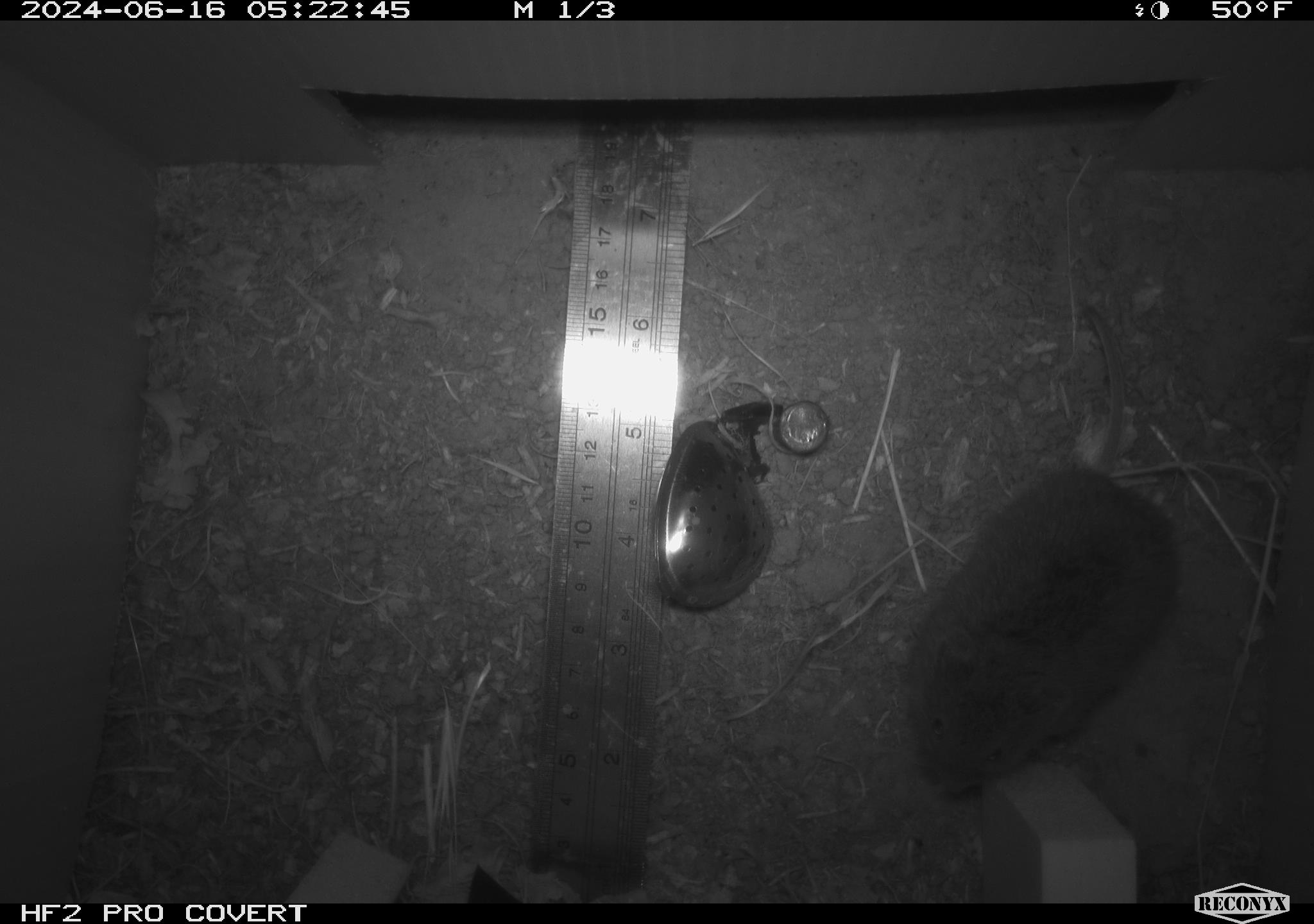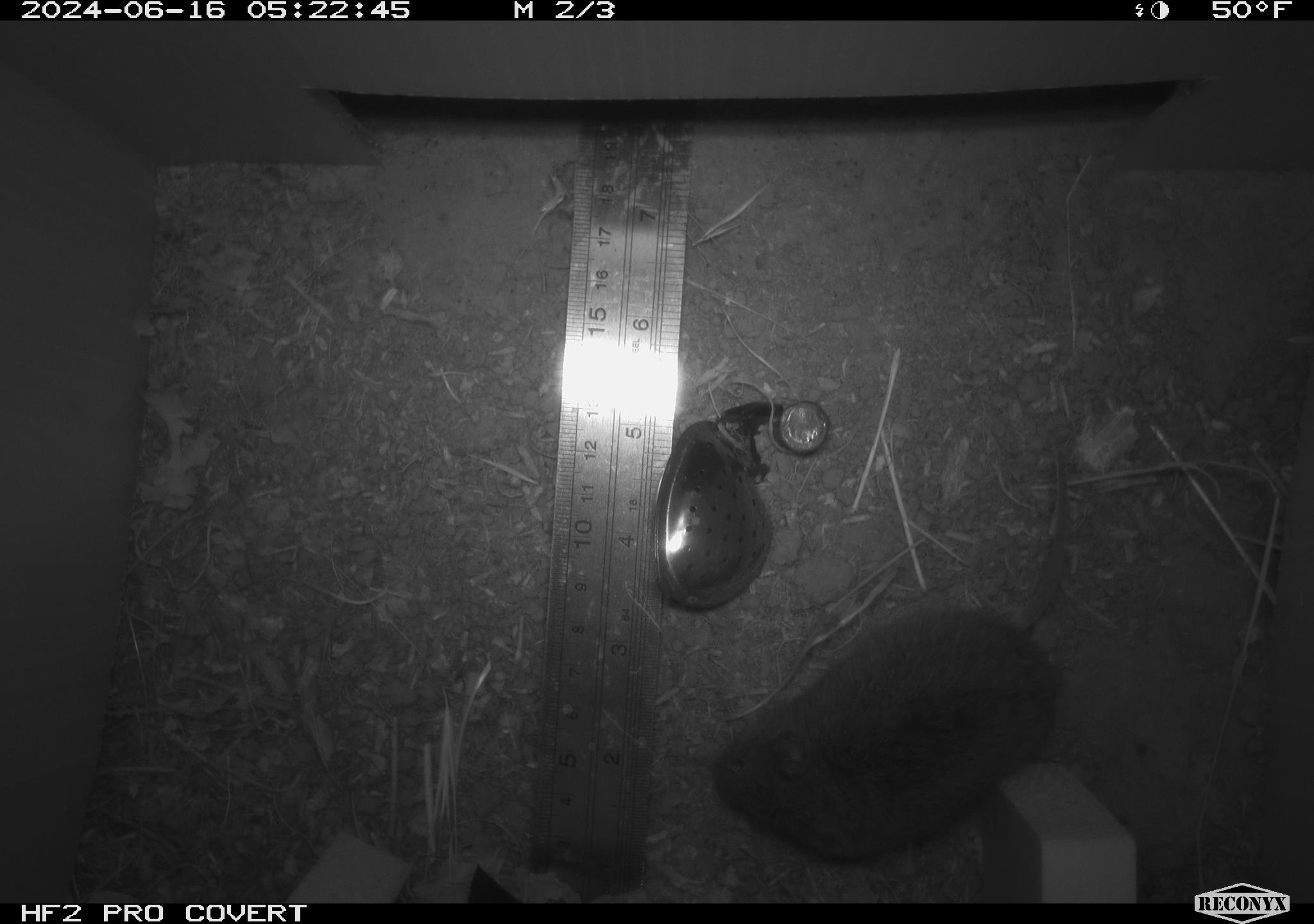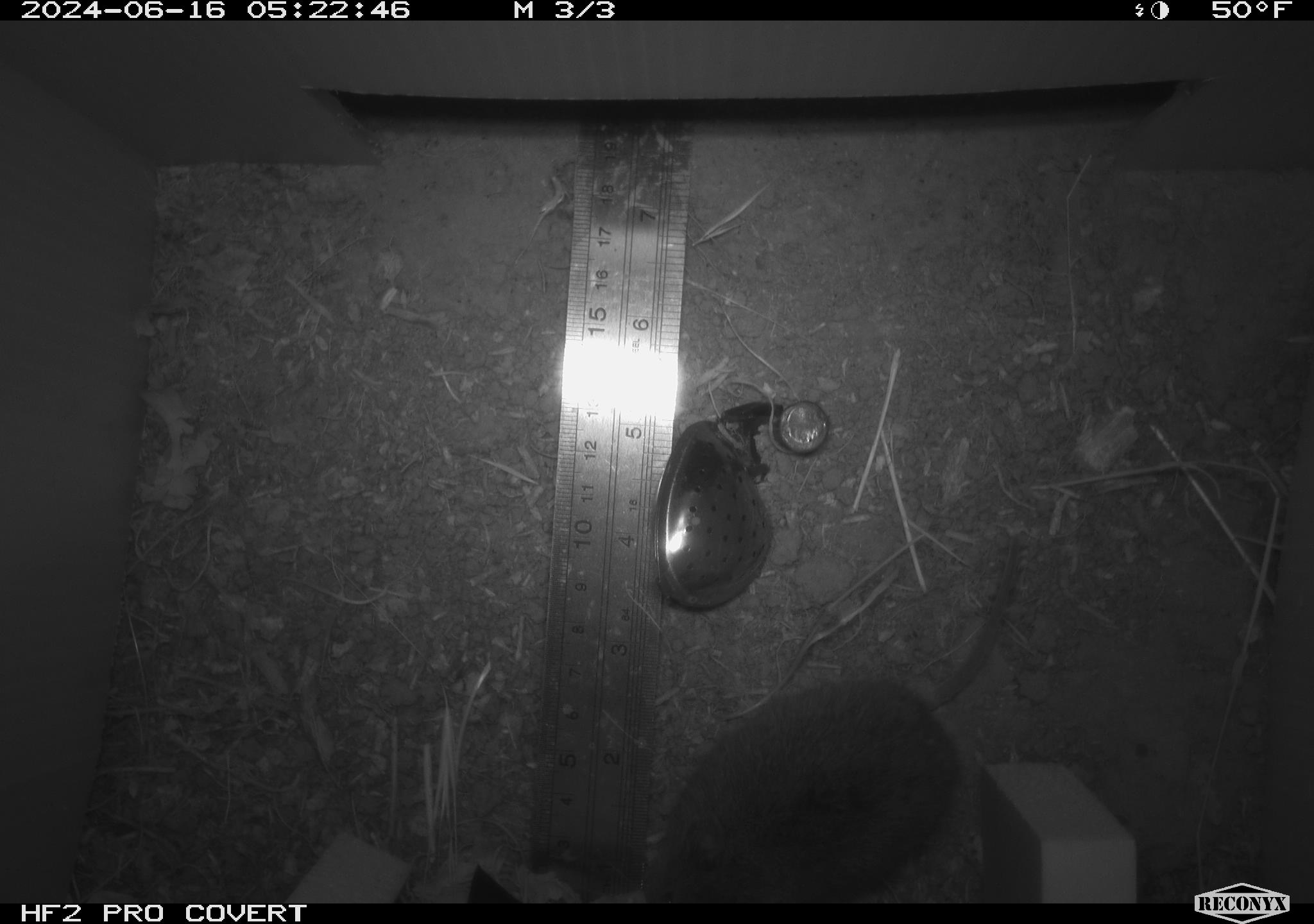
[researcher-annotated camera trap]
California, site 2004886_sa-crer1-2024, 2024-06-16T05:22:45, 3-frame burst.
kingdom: Animalia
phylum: Chordata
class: Mammalia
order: Rodentia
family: Cricetidae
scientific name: Arvicolinae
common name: voles, lemmings, and muskrats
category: arvicolinae subfamily